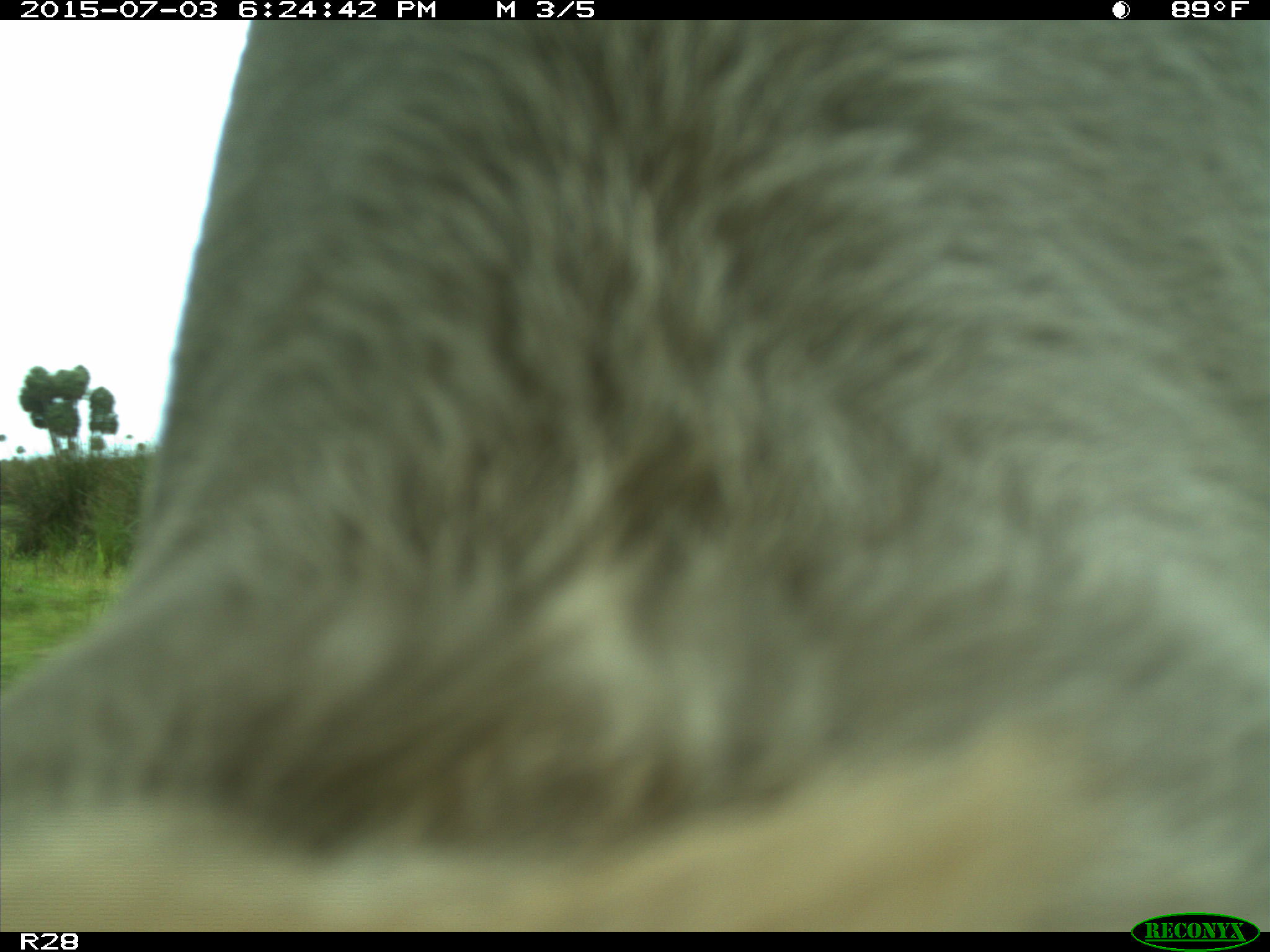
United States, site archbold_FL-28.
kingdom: Animalia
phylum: Chordata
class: Mammalia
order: Artiodactyla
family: Bovidae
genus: Bos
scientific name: Bos taurus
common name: domestic cow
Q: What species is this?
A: Bos taurus (domestic cow).